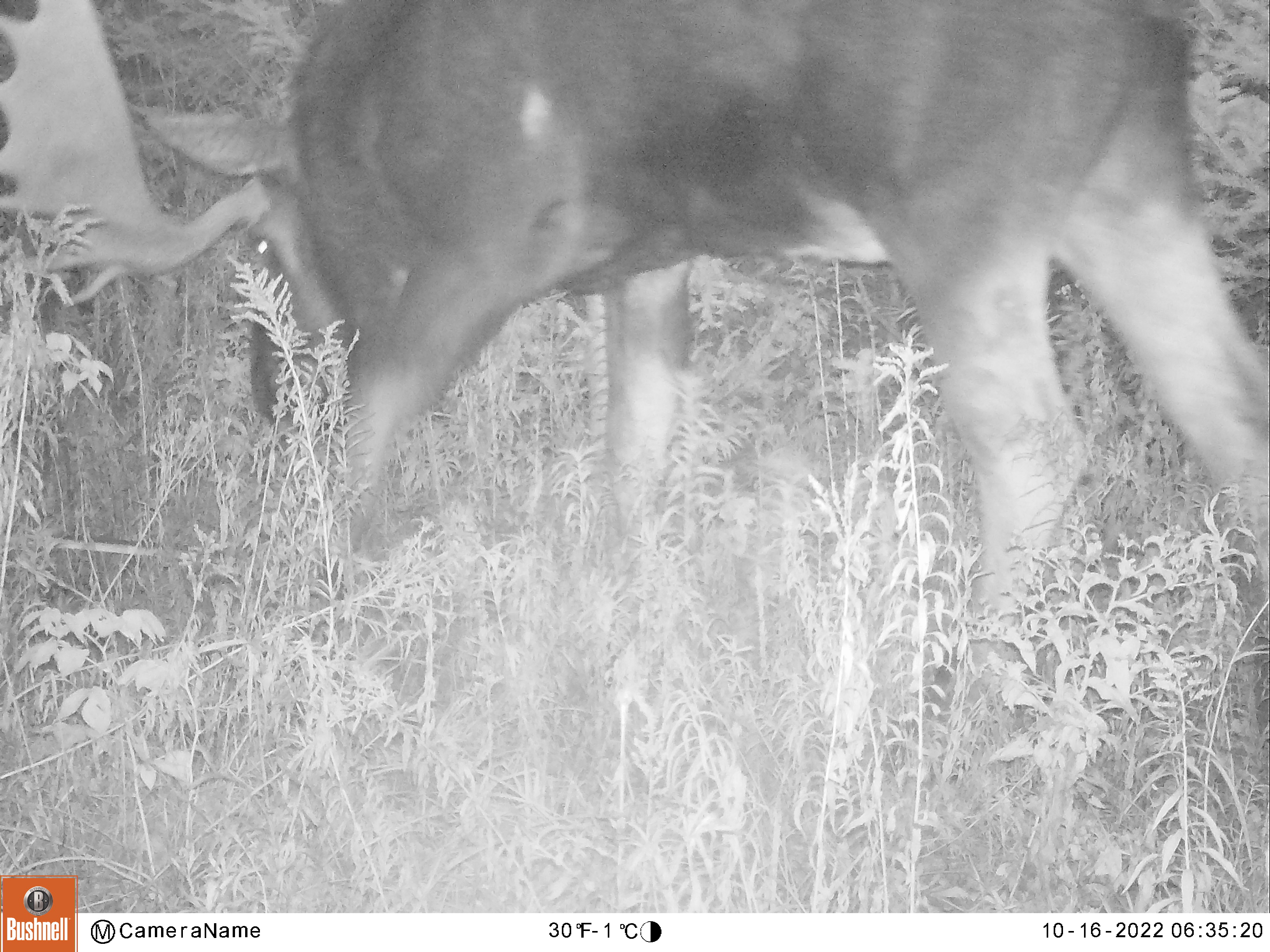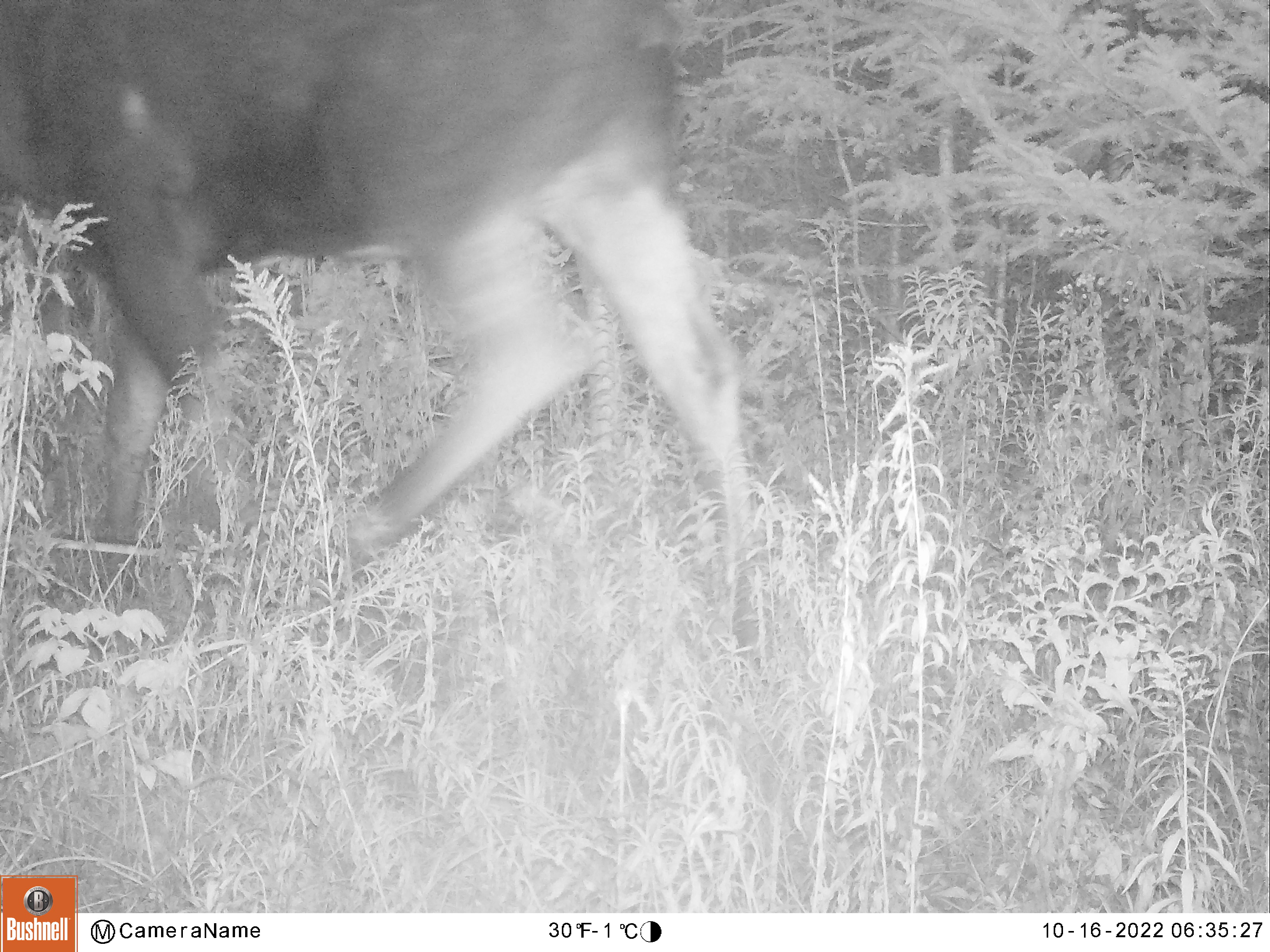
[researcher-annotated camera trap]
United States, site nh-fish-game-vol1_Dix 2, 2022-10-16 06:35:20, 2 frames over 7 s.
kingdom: Animalia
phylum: Chordata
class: Mammalia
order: Artiodactyla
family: Cervidae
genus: Alces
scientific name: Alces alces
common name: moose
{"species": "moose (Alces alces)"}